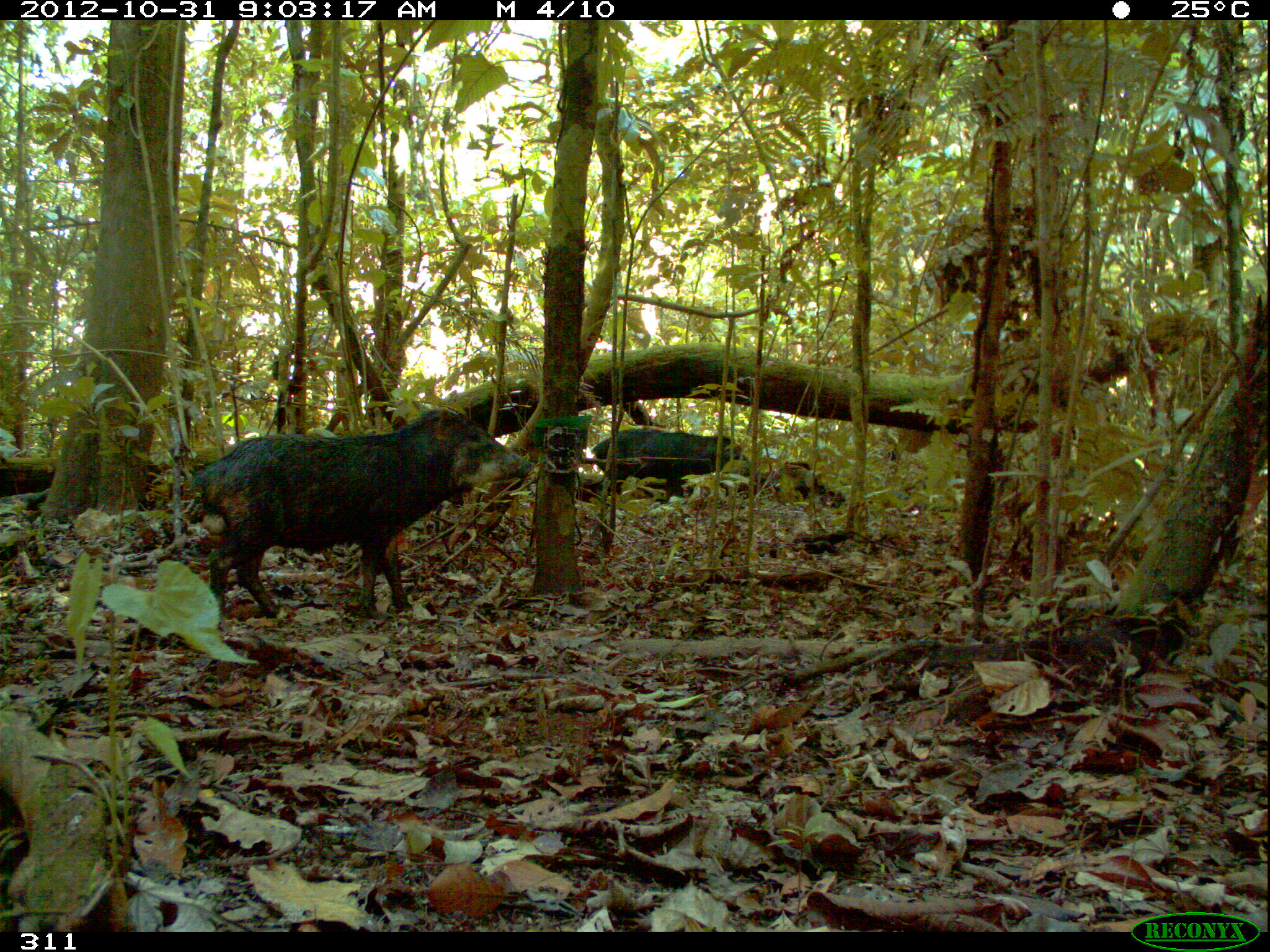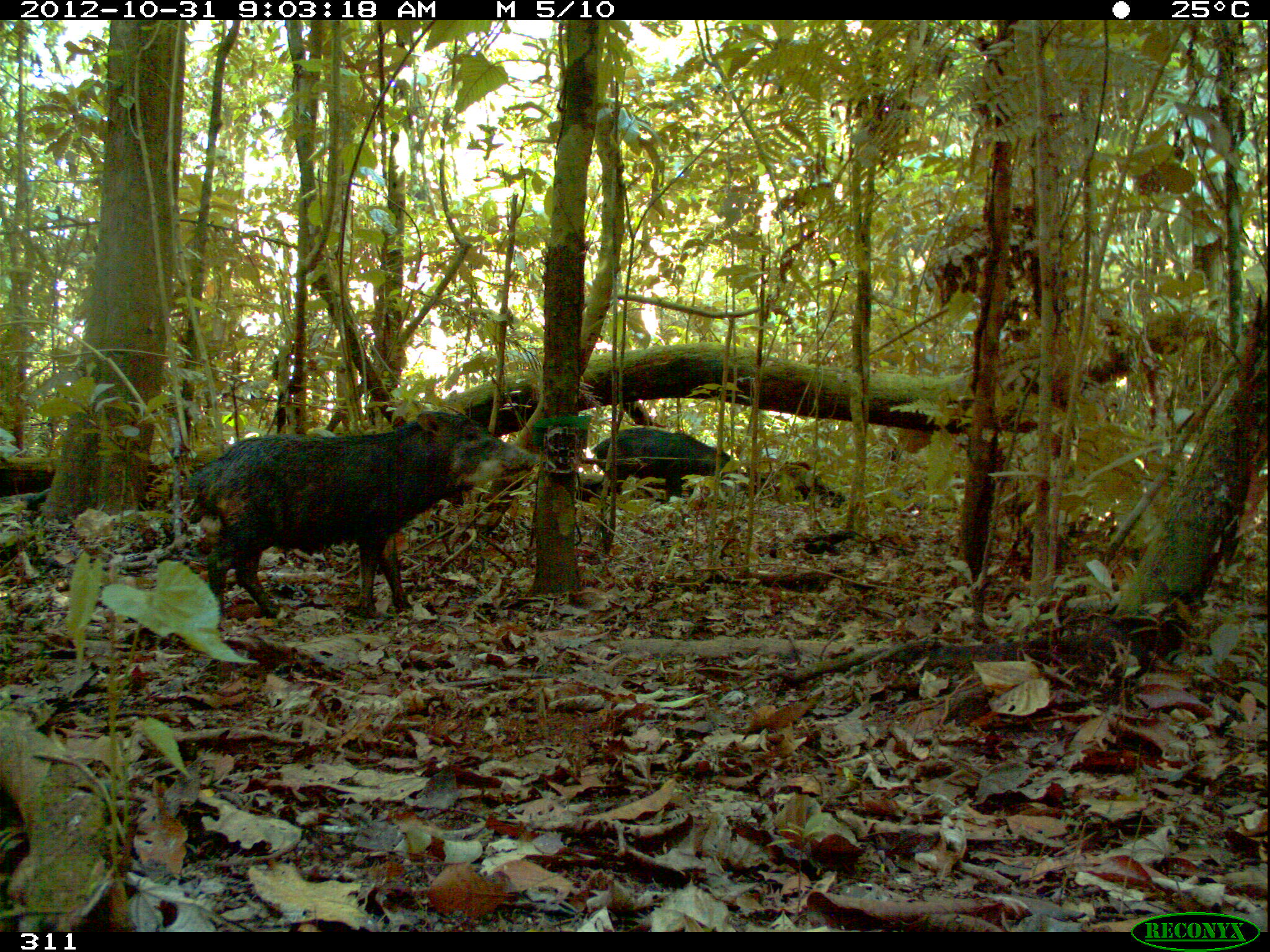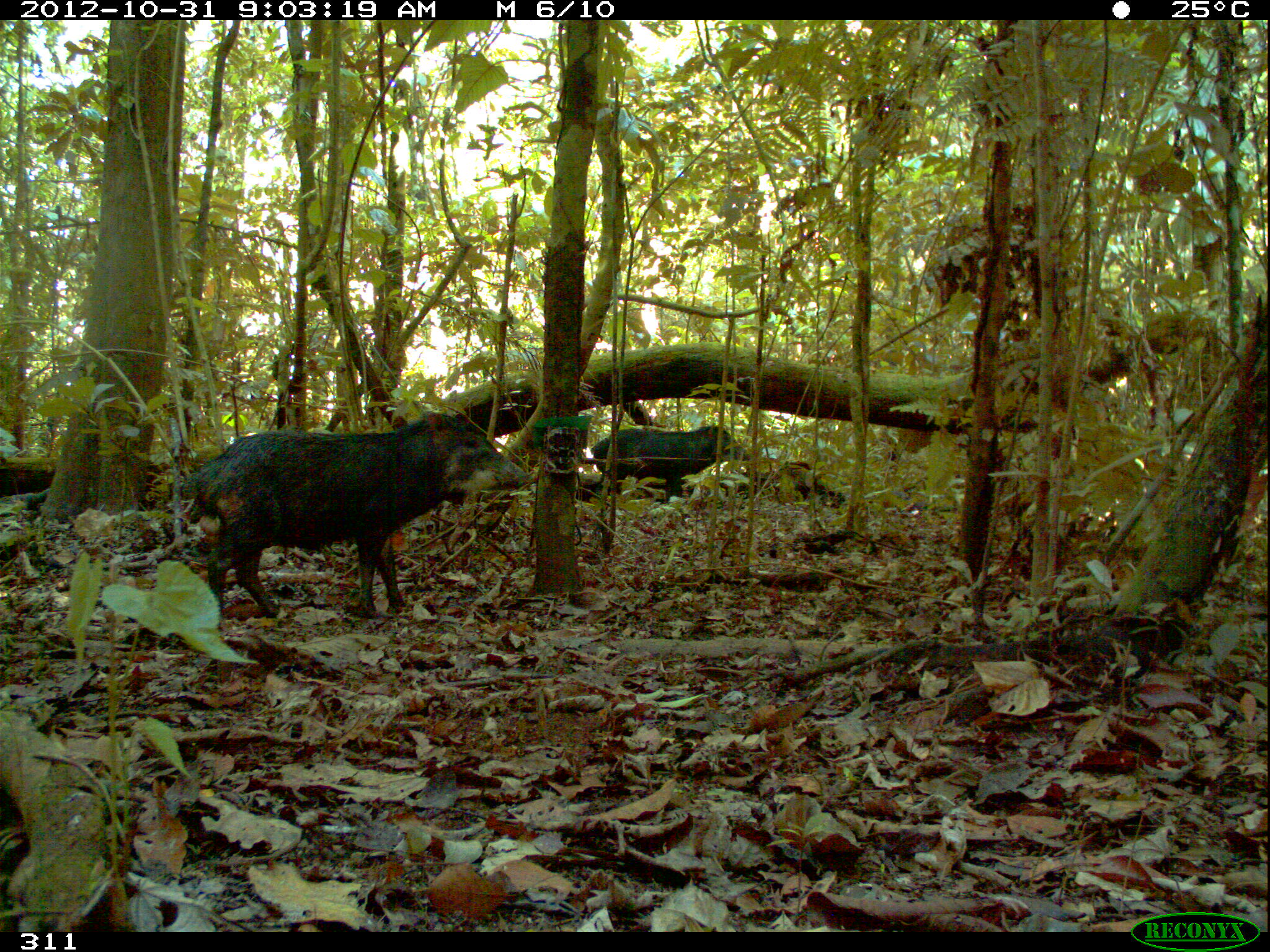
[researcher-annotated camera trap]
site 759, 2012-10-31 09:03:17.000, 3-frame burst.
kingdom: Animalia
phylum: Chordata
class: Mammalia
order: Artiodactyla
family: Tayassuidae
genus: Tayassu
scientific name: Tayassu pecari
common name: white-lipped peccary